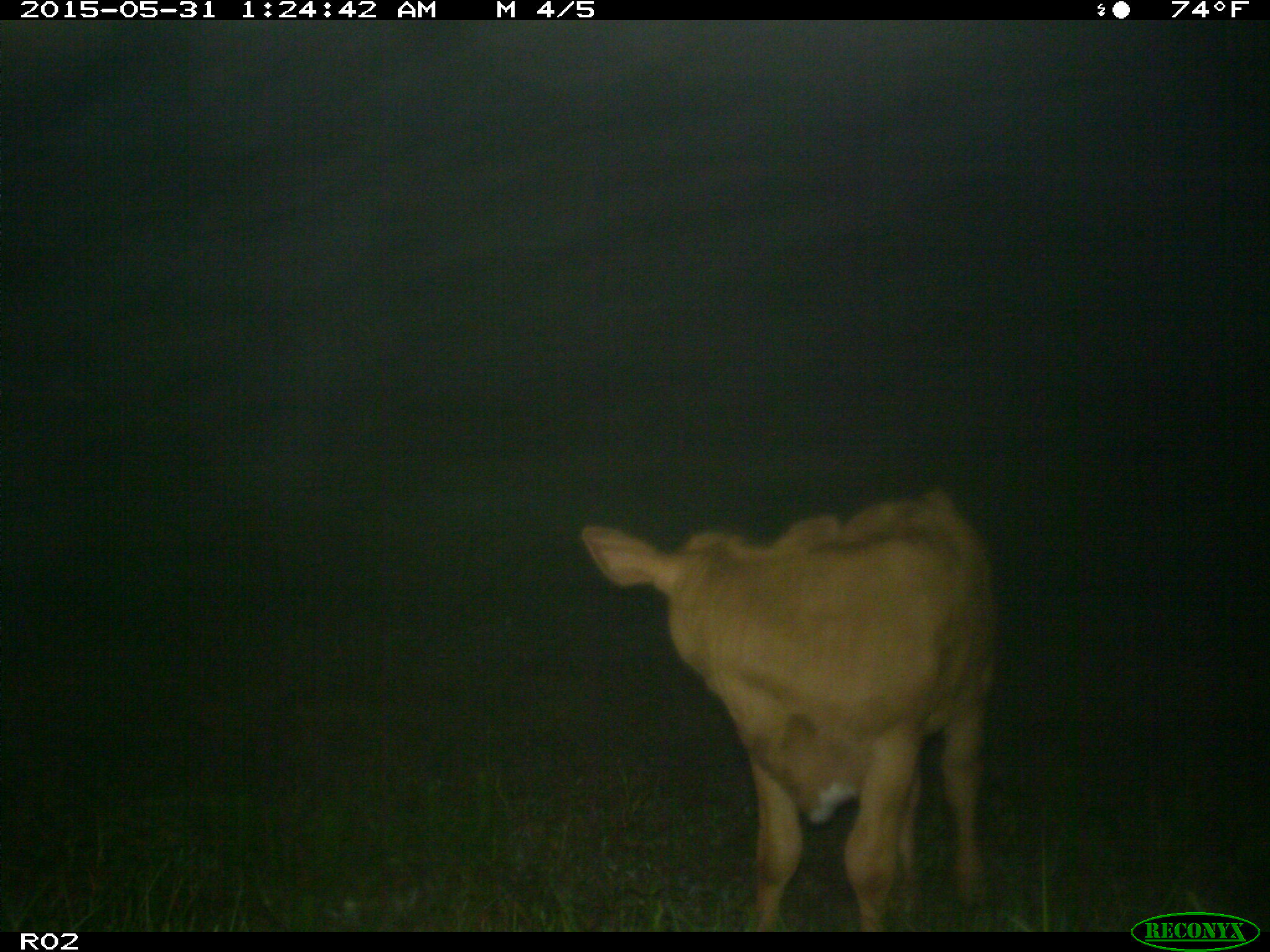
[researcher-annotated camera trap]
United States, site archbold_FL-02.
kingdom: Animalia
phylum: Chordata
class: Mammalia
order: Artiodactyla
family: Bovidae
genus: Bos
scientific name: Bos taurus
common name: domestic cow